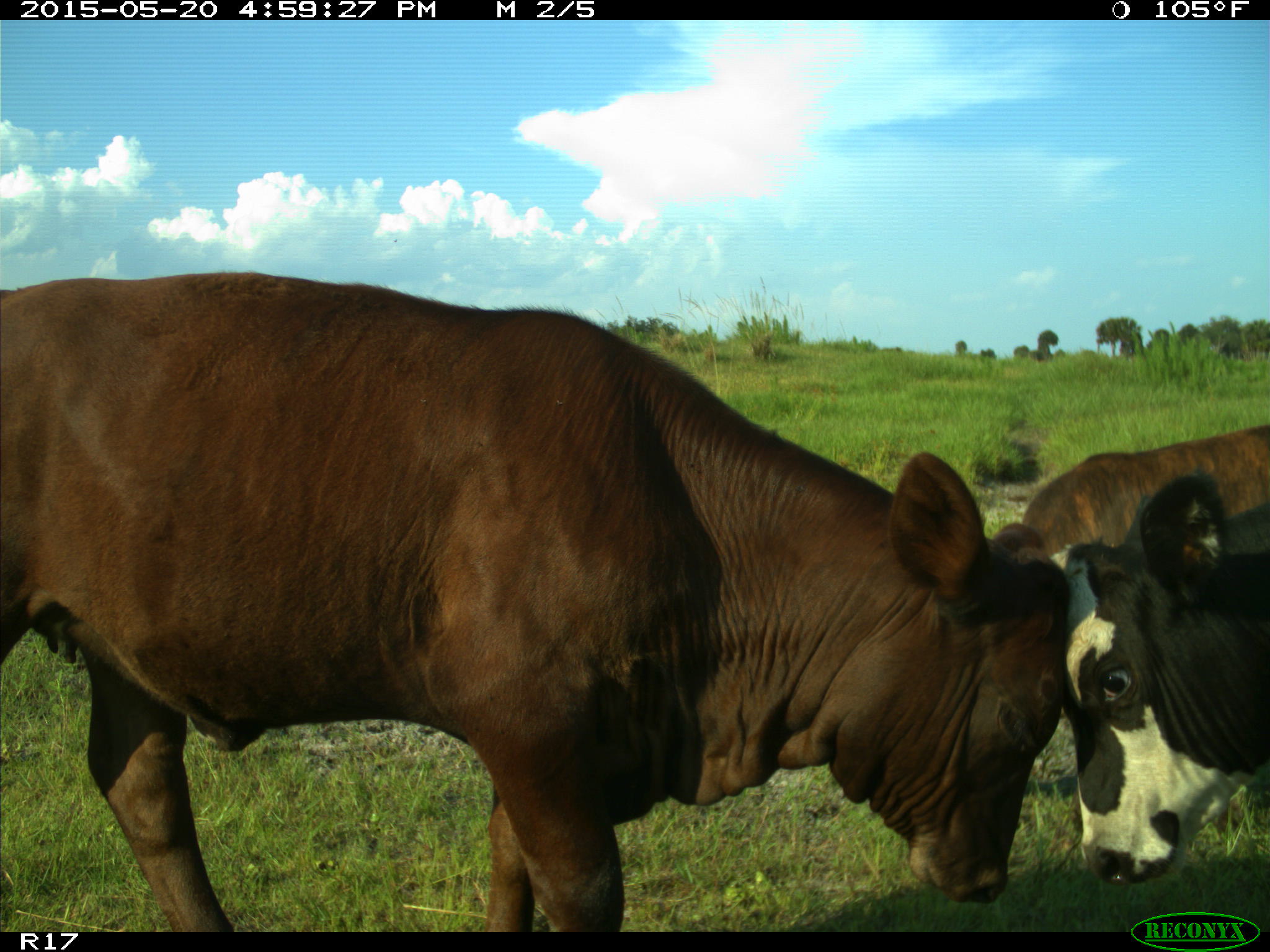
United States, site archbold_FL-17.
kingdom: Animalia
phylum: Chordata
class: Mammalia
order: Artiodactyla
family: Bovidae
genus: Bos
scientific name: Bos taurus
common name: domestic cow